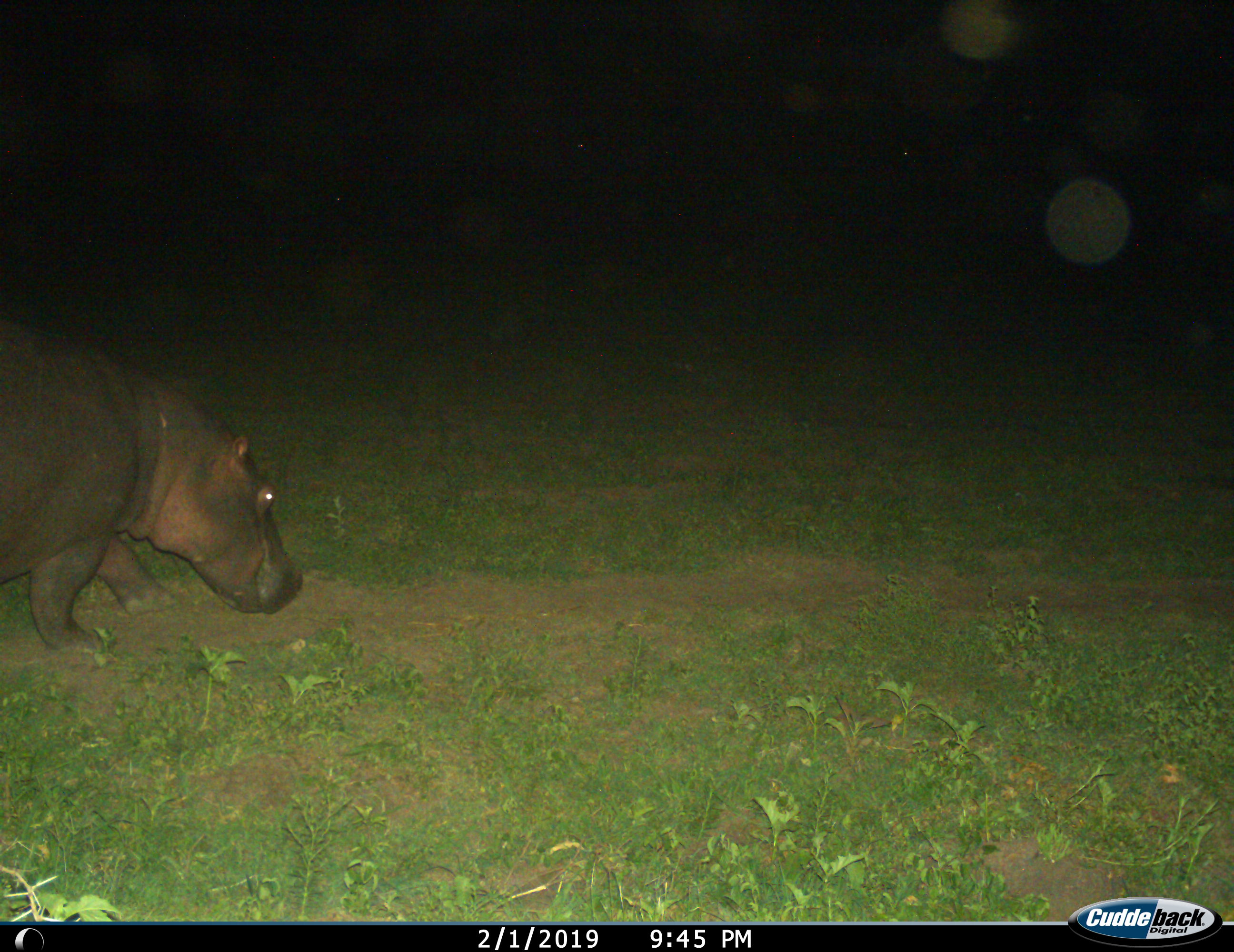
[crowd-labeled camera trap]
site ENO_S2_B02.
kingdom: Animalia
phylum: Chordata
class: Mammalia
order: Artiodactyla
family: Hippopotamidae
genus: Hippopotamus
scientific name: Hippopotamus amphibius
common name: hippopotamus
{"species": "hippopotamus (Hippopotamus amphibius)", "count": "1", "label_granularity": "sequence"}